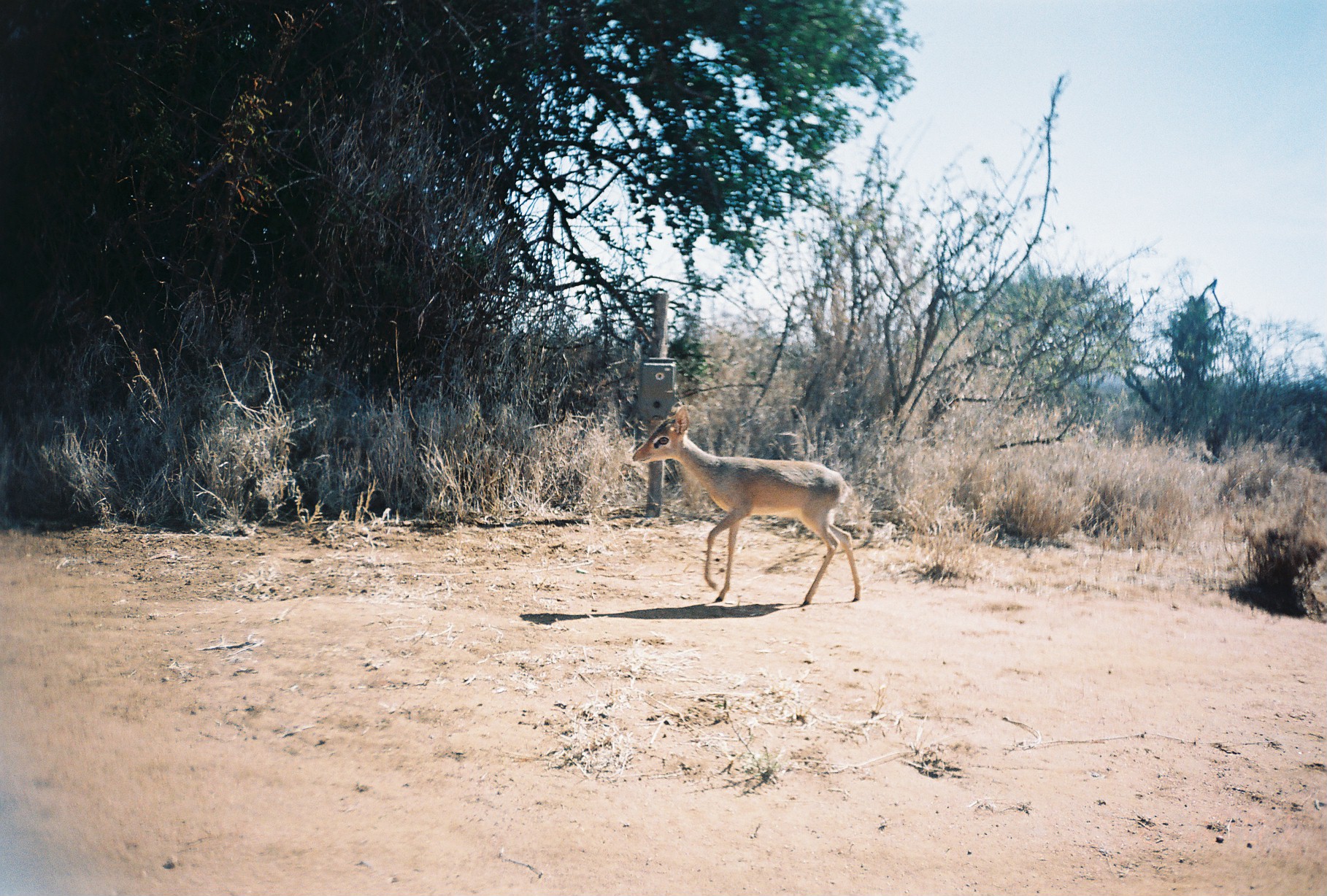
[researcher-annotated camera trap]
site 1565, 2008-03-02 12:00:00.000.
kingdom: Animalia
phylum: Chordata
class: Mammalia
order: Artiodactyla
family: Bovidae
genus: Madoqua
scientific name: Madoqua guentheri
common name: günther's dik-dik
Madoqua guentheri (günther's dik-dik), count 1.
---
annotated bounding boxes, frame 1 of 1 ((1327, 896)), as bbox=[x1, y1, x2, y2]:
madoqua guentheri: bbox=[632, 400, 860, 605]